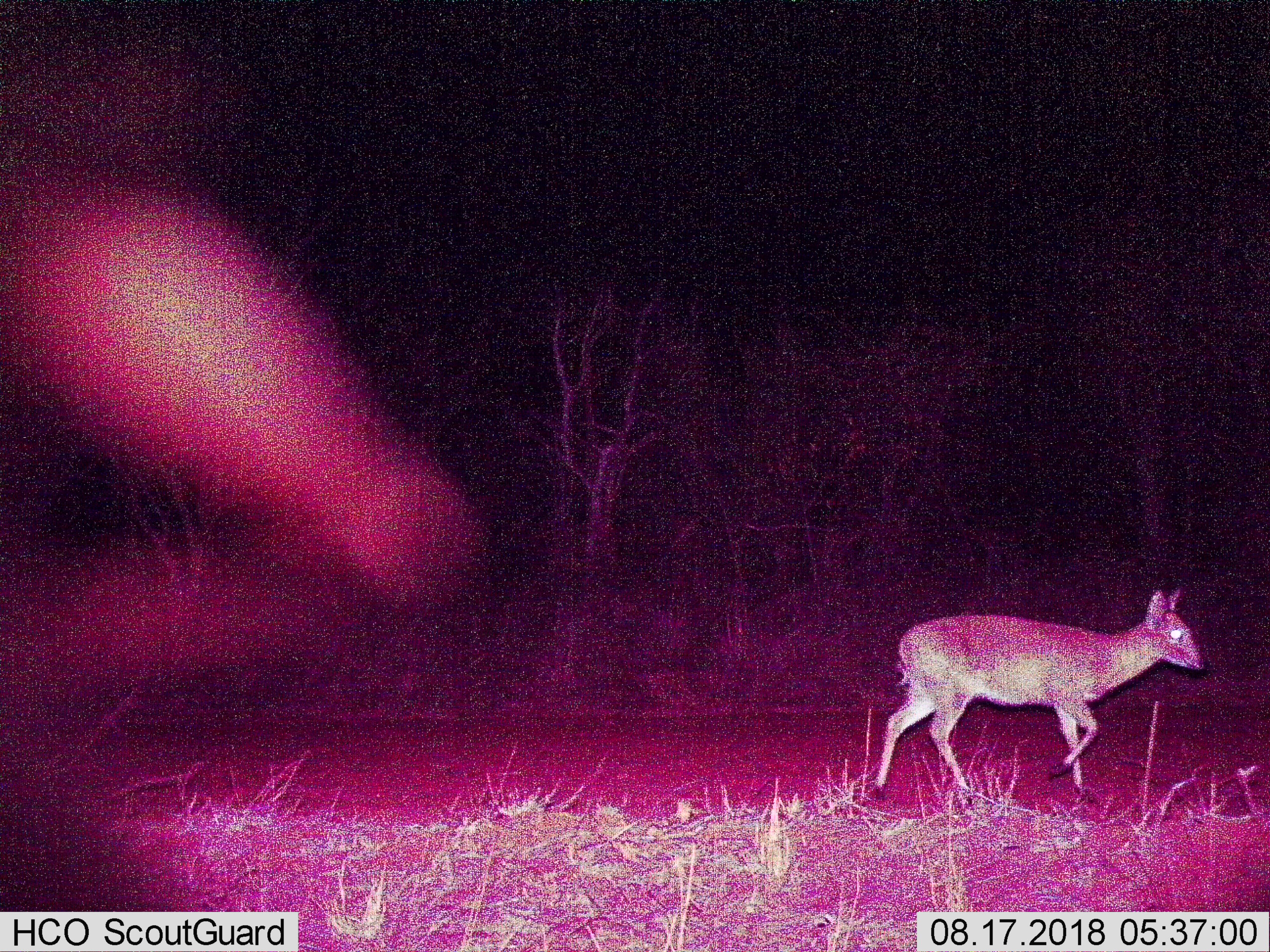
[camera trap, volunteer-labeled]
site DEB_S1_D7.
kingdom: Animalia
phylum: Chordata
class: Mammalia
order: Artiodactyla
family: Bovidae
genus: Sylvicapra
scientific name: Sylvicapra grimmia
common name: common duiker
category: duikercommongrey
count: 1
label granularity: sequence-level